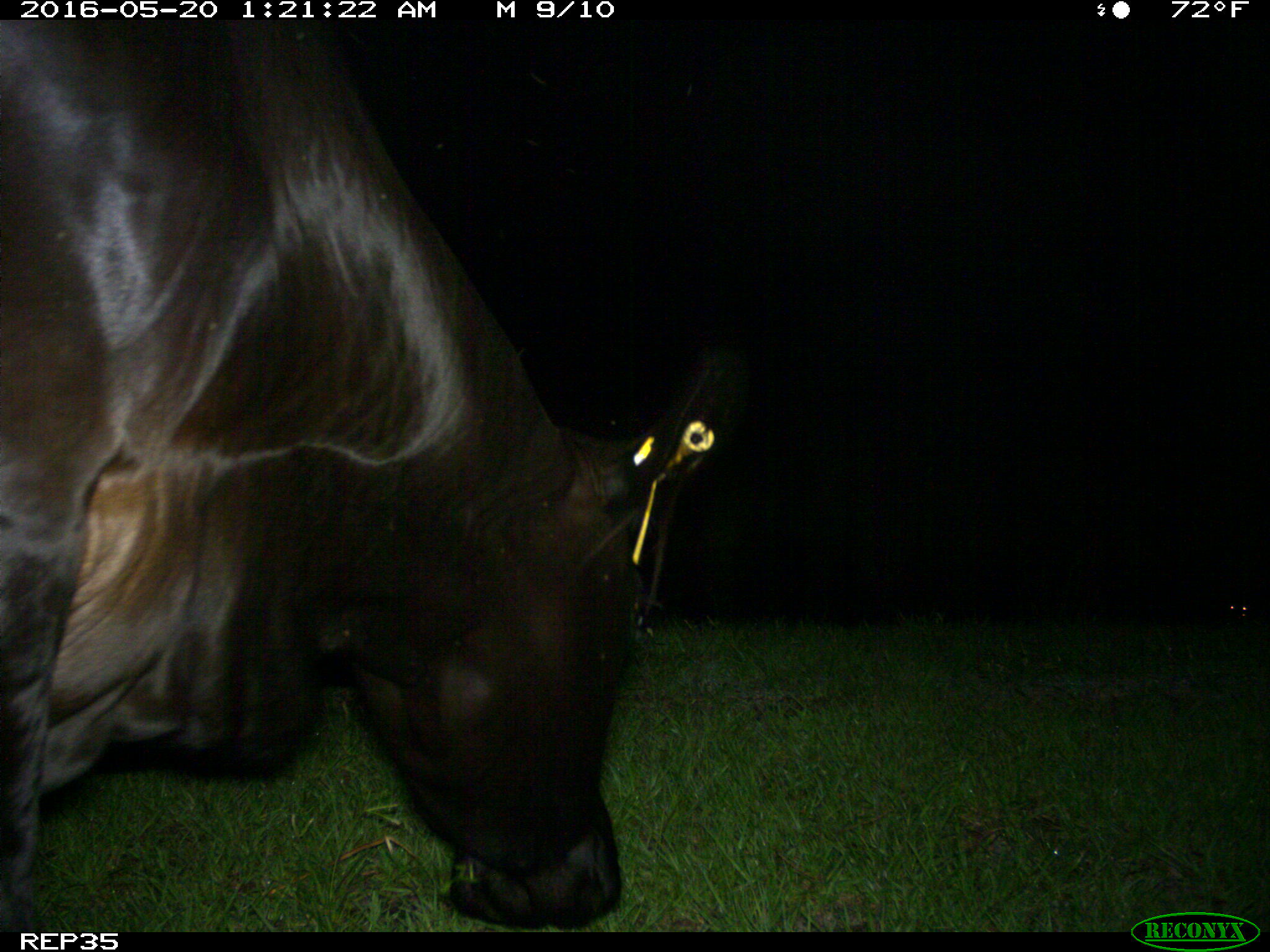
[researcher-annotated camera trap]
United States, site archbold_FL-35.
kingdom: Animalia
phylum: Chordata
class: Mammalia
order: Artiodactyla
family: Bovidae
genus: Bos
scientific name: Bos taurus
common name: domestic cow